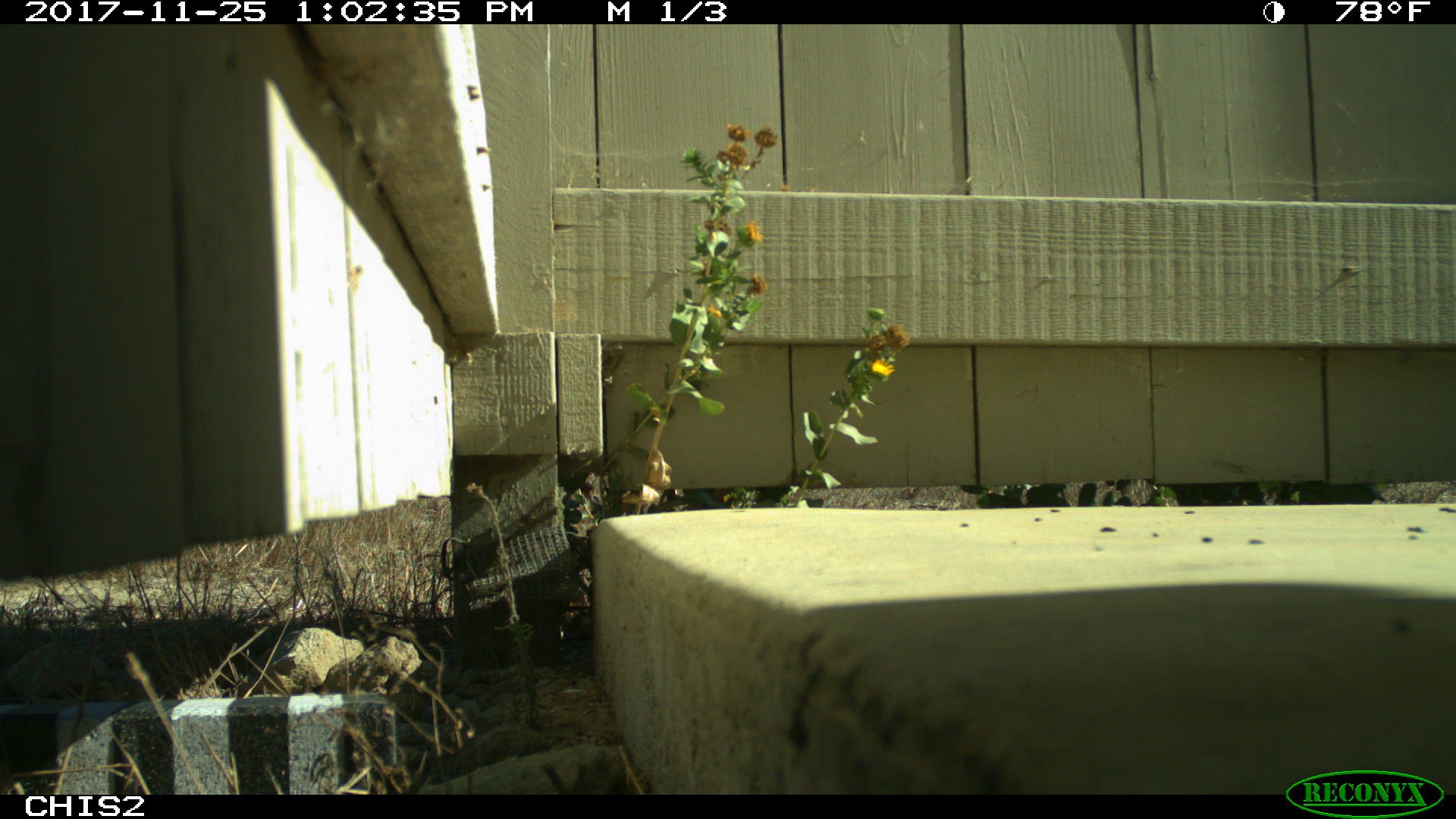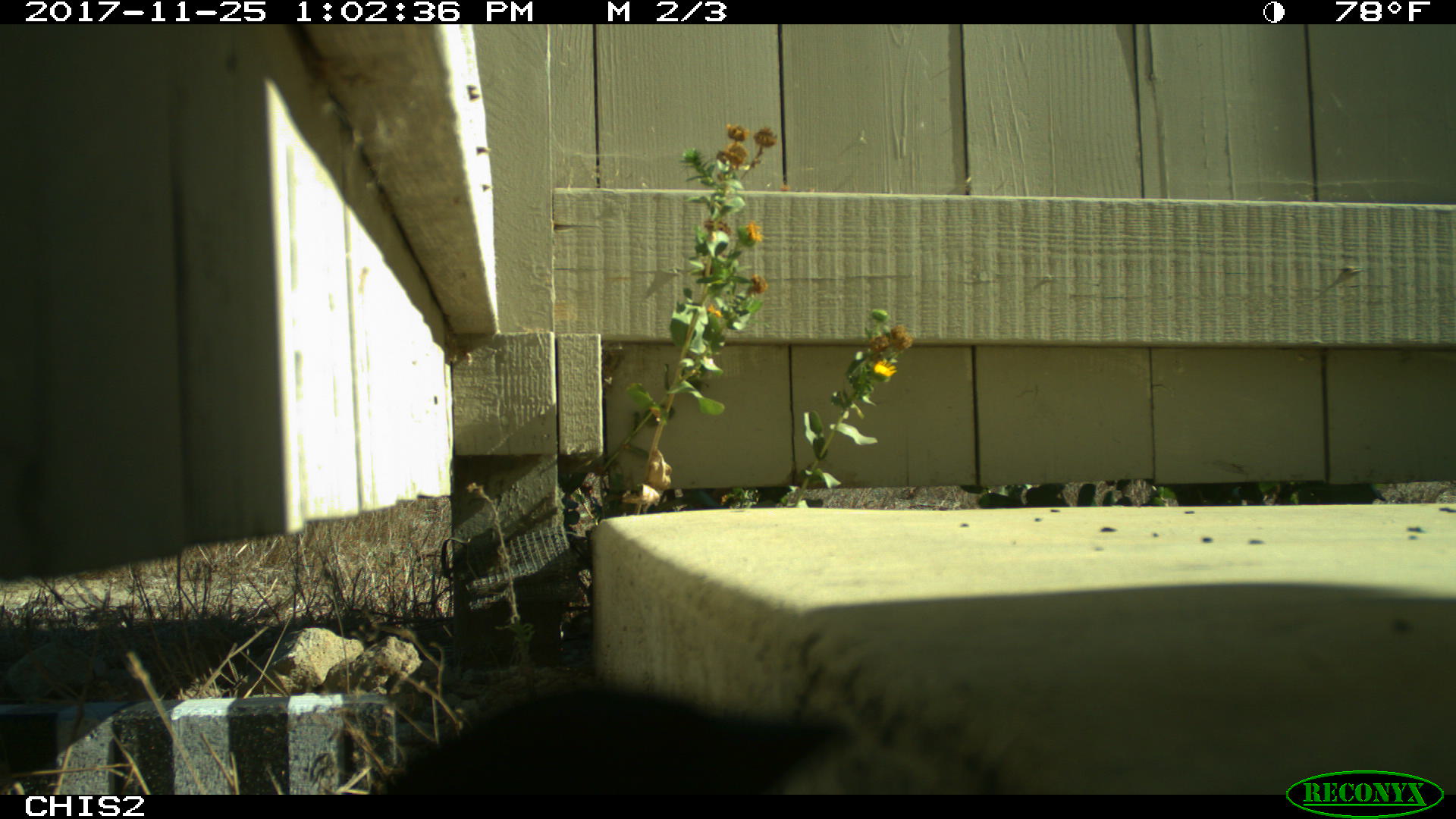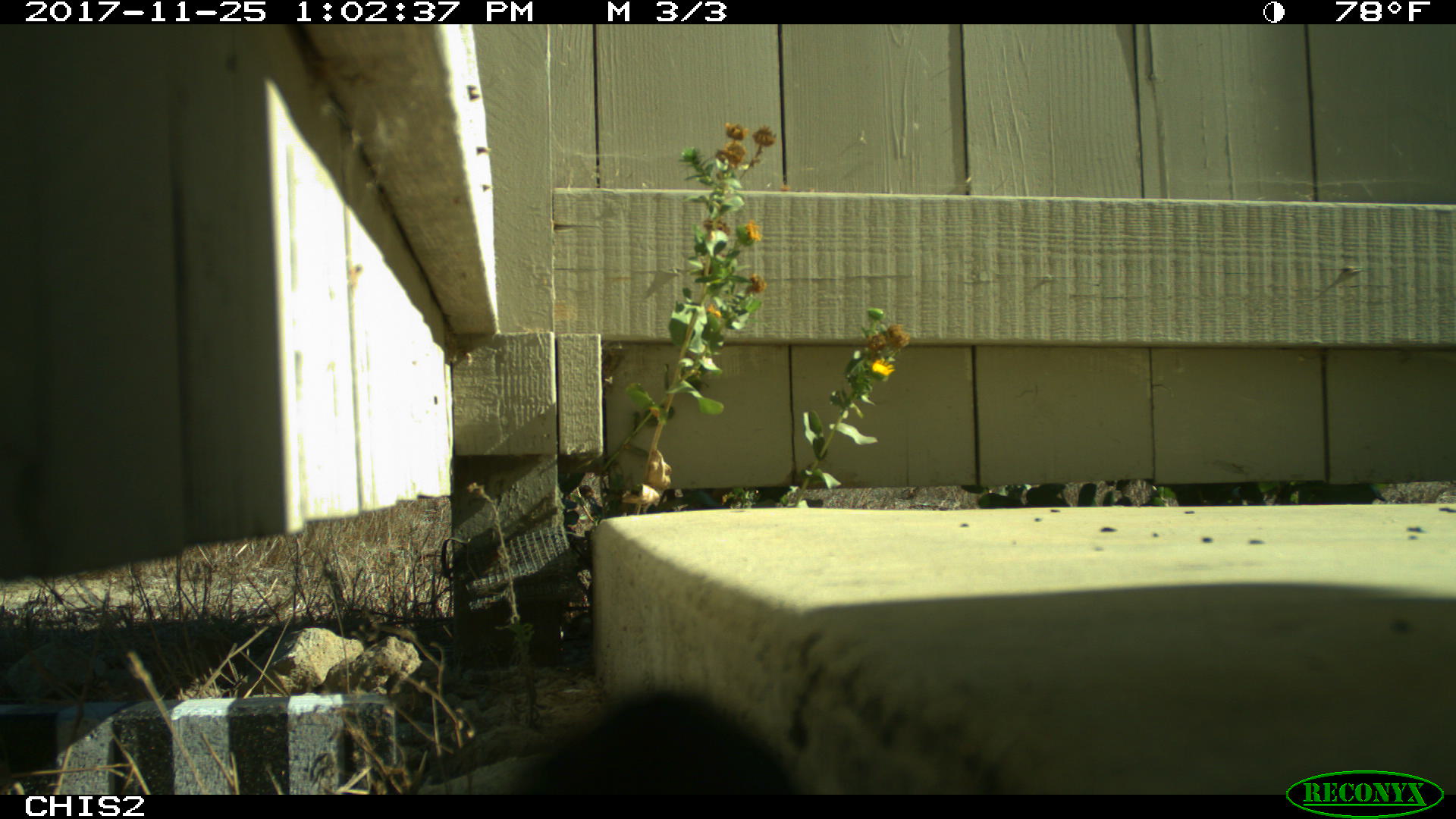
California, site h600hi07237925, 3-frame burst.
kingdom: Animalia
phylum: Chordata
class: Aves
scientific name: Aves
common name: bird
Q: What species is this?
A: Bird (Aves).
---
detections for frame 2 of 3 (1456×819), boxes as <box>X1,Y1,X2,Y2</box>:
bird: <box>378,679,848,792</box>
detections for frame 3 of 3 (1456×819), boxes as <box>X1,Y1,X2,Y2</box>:
bird: <box>519,689,790,793</box>